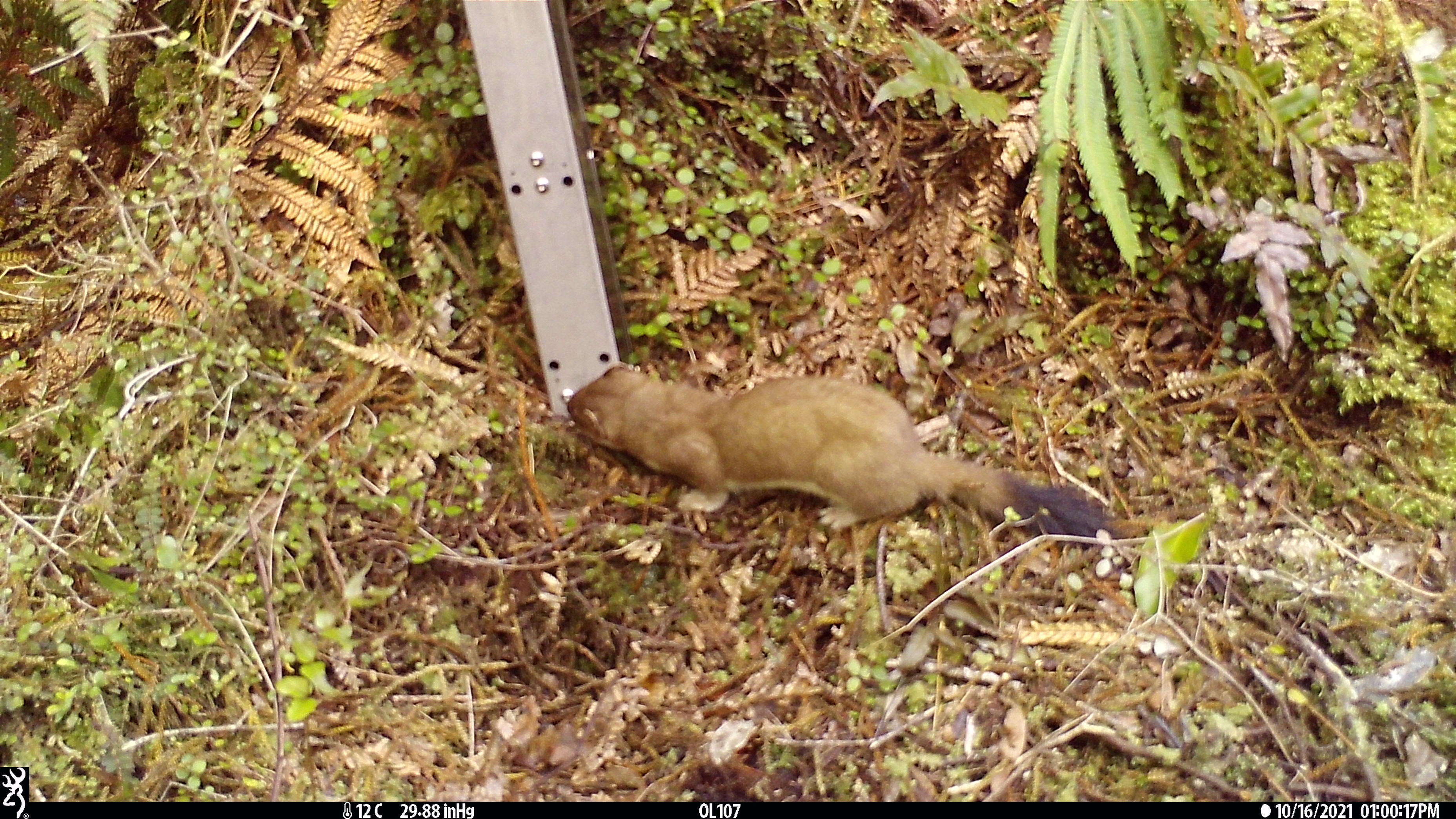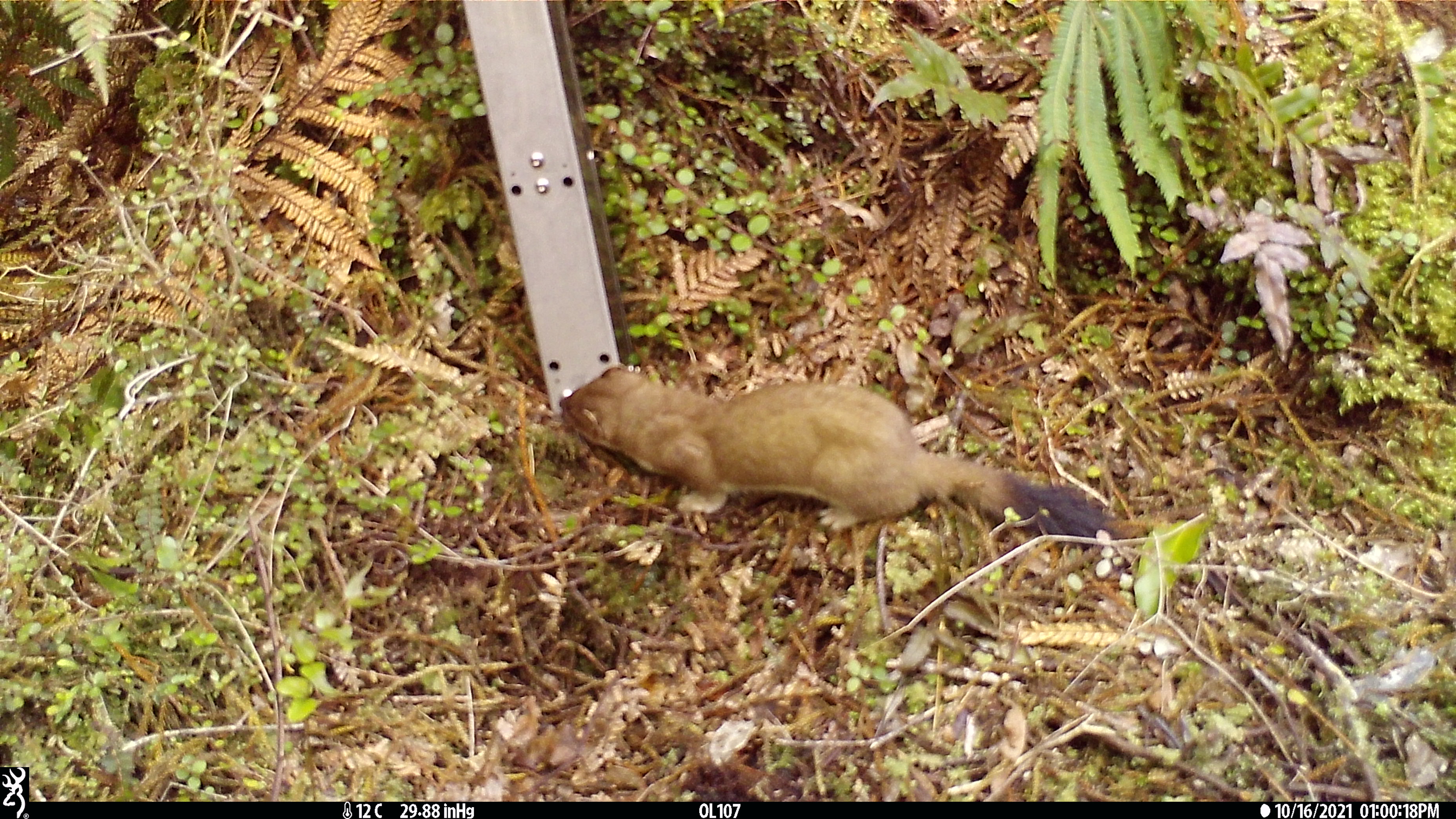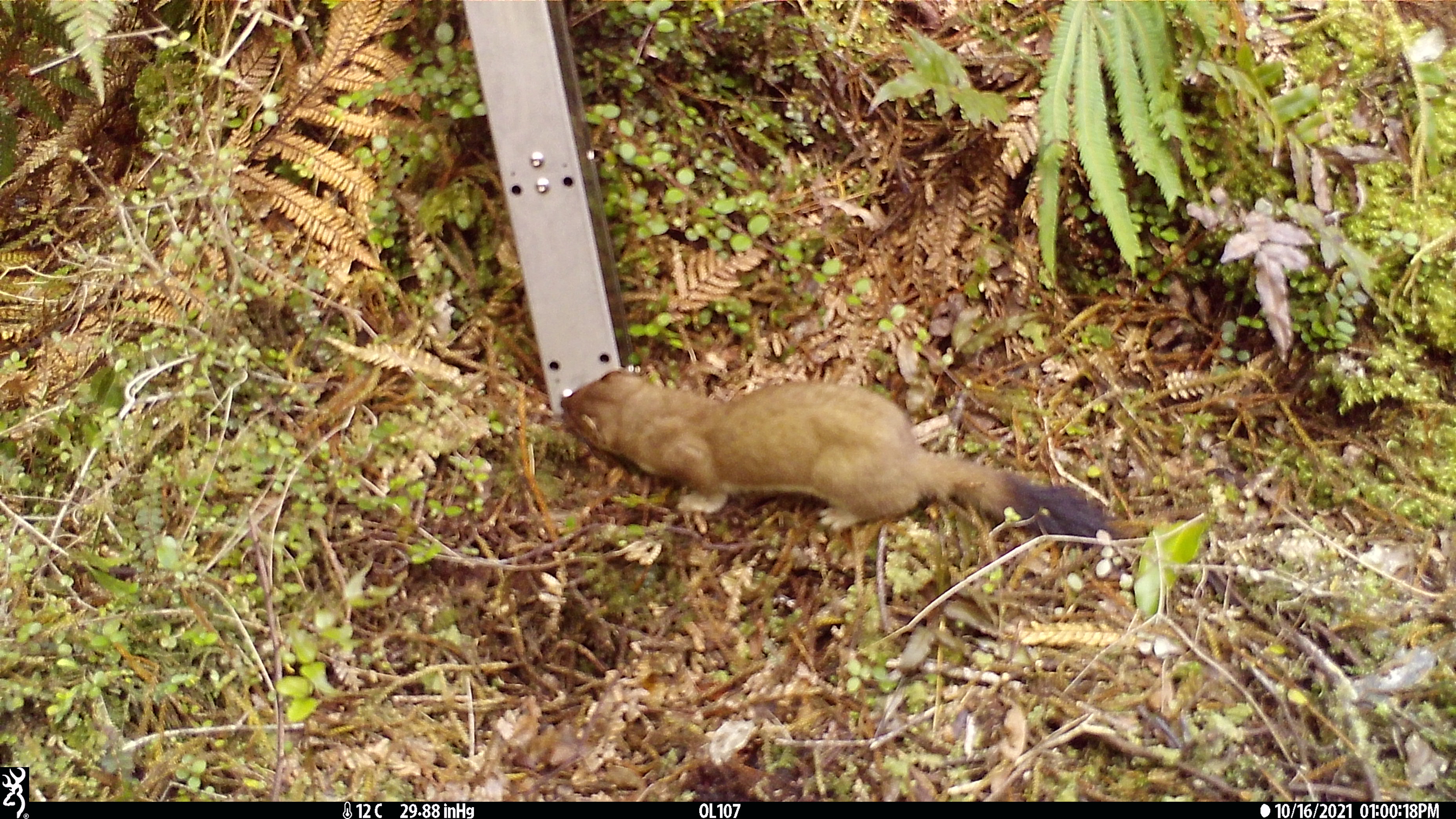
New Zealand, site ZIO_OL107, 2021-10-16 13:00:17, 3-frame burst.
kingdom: Animalia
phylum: Chordata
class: Mammalia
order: Carnivora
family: Mustelidae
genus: Mustela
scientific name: Mustela erminea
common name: stoat